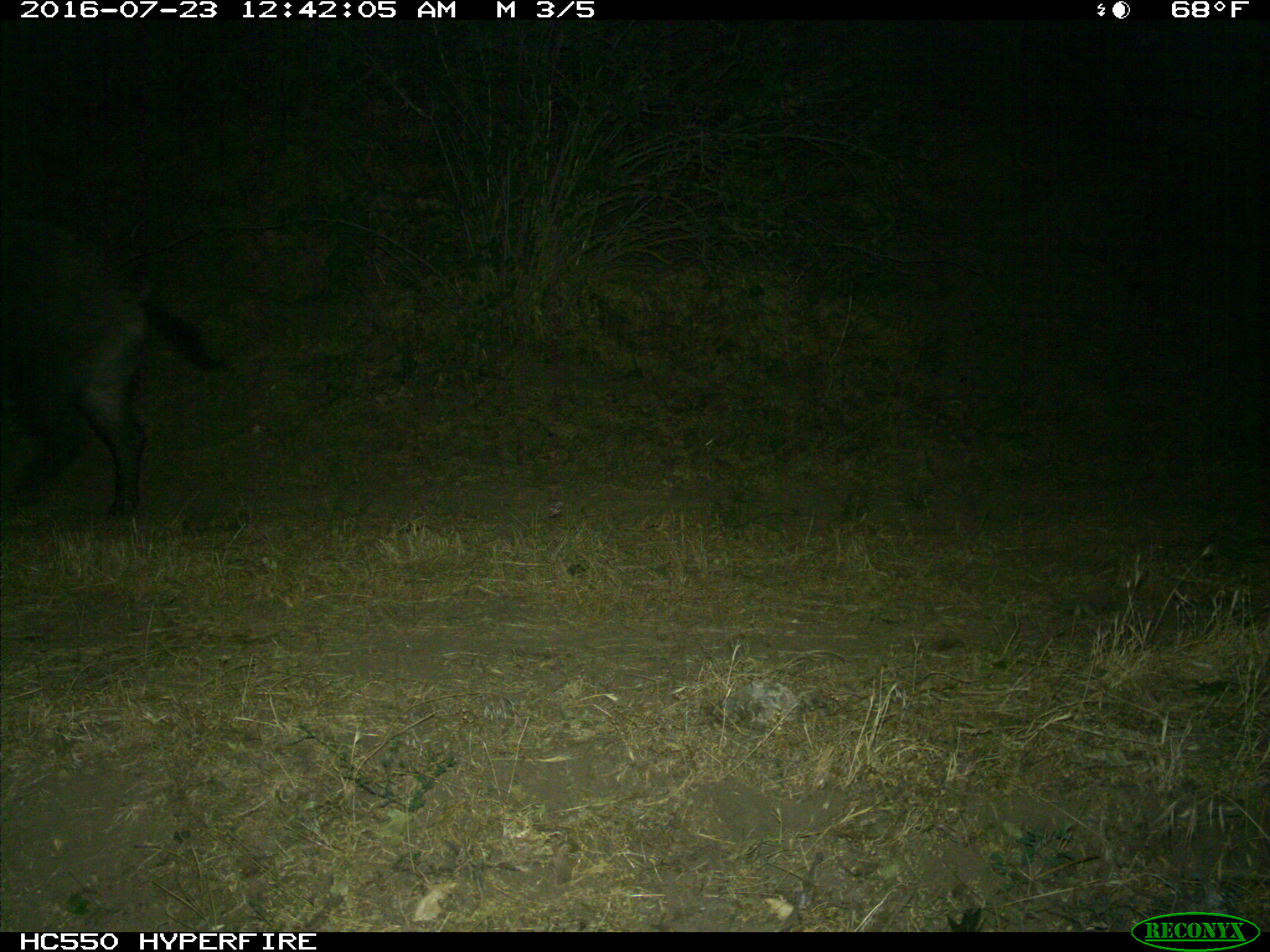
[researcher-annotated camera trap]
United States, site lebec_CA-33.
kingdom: Animalia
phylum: Chordata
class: Mammalia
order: Artiodactyla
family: Suidae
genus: Sus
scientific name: Sus scrofa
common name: wild boar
Sus scrofa (wild boar).